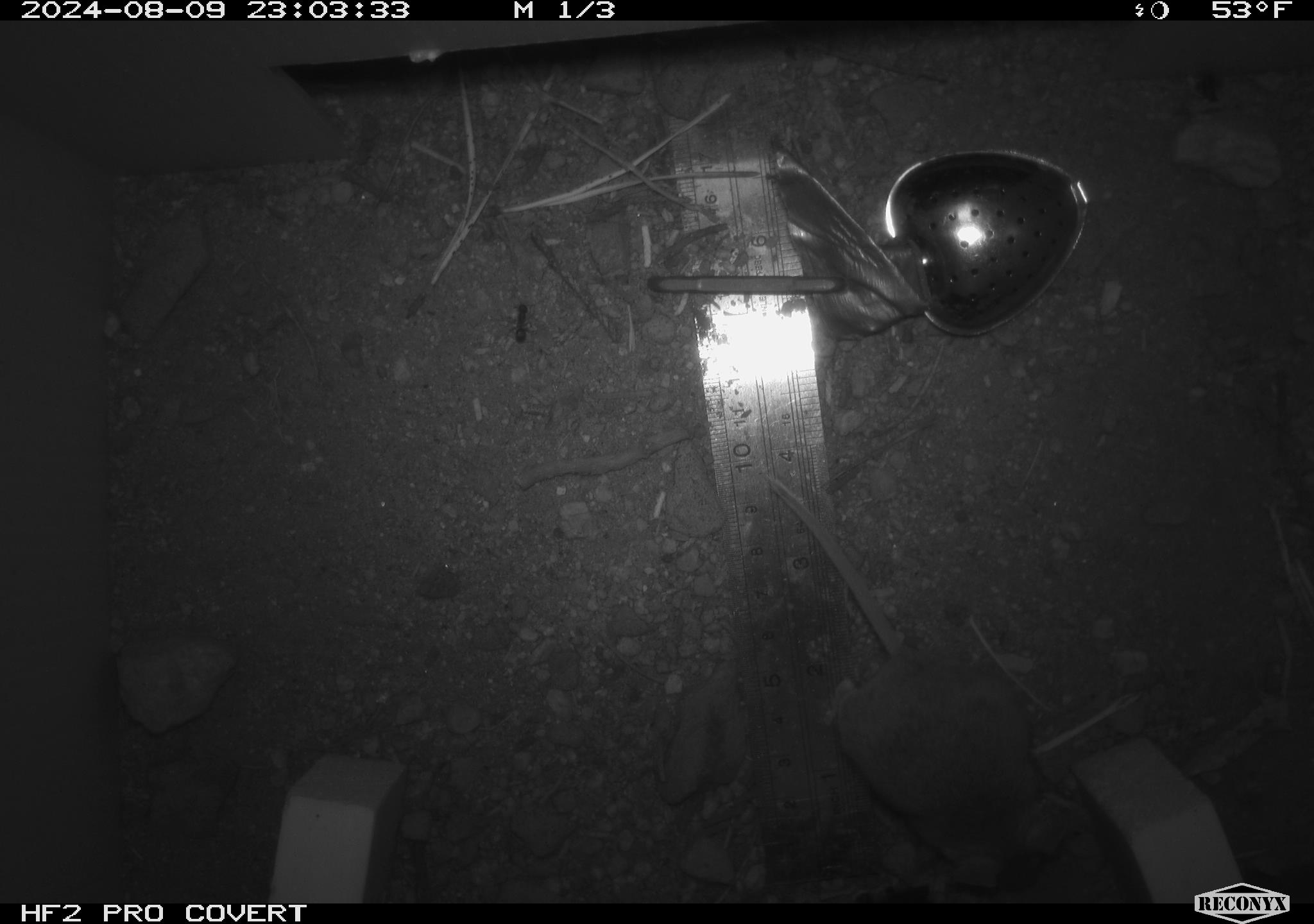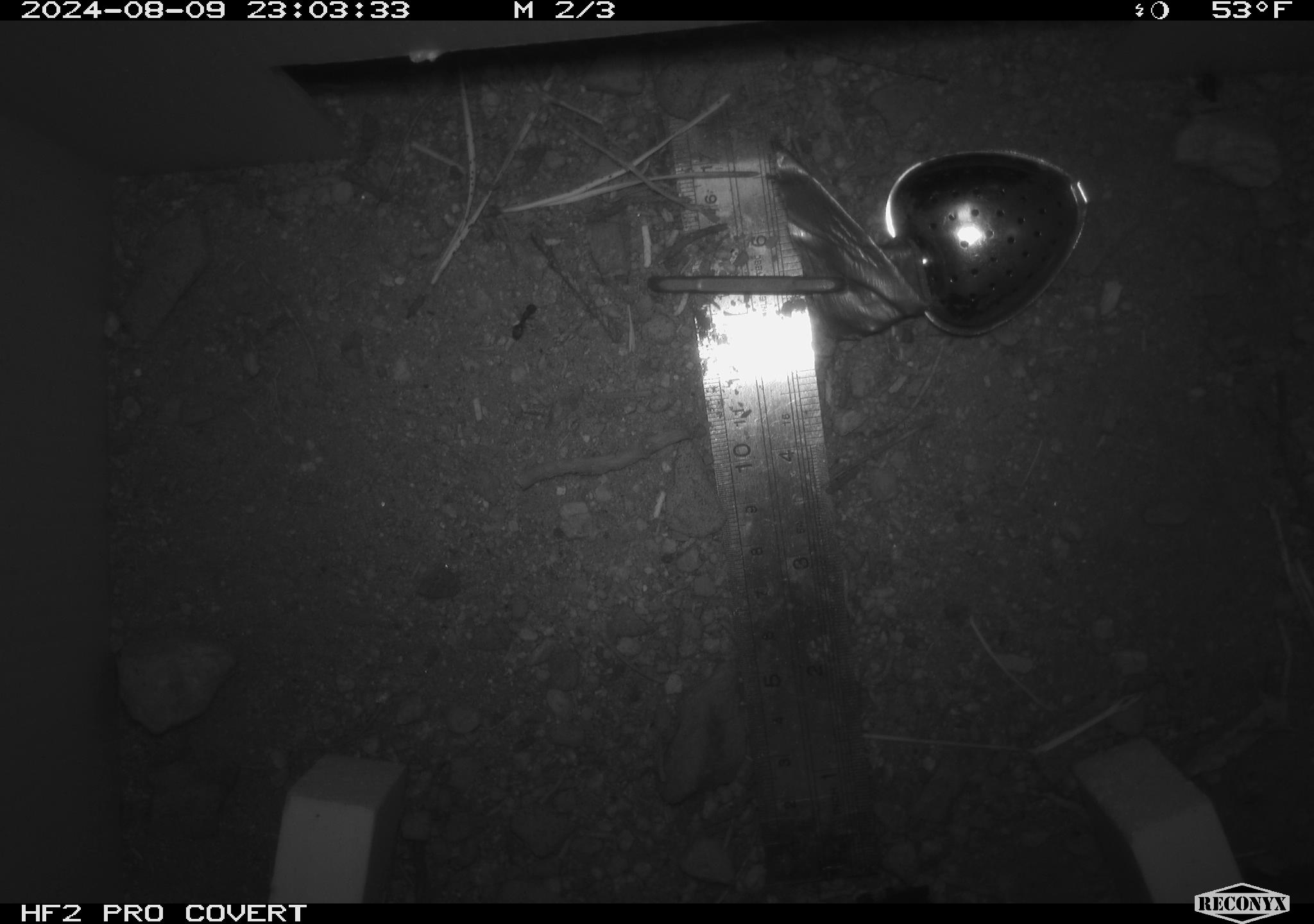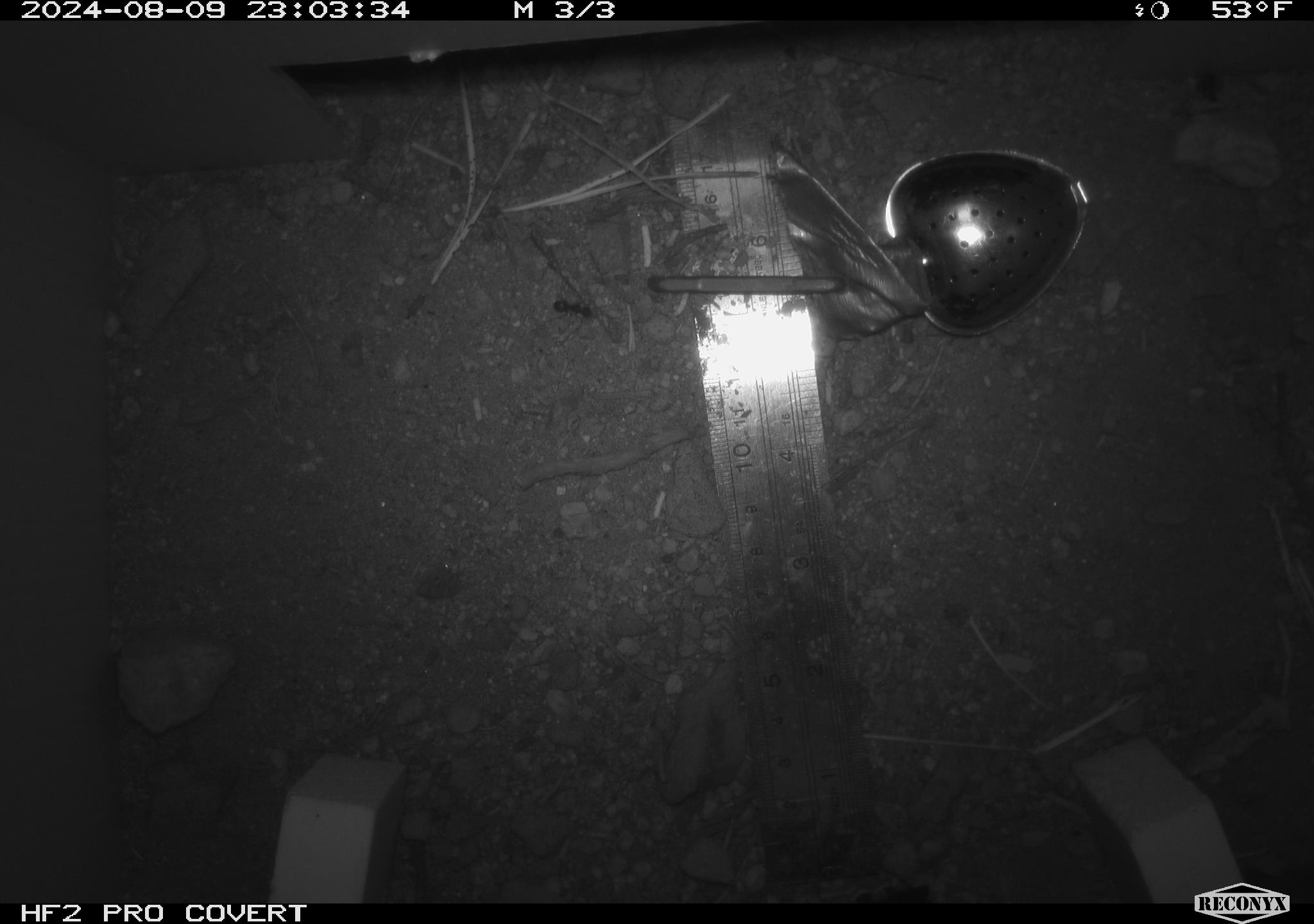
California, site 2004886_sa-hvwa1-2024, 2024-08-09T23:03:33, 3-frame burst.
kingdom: Animalia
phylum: Chordata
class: Mammalia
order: Rodentia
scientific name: Rodentia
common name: mouse species